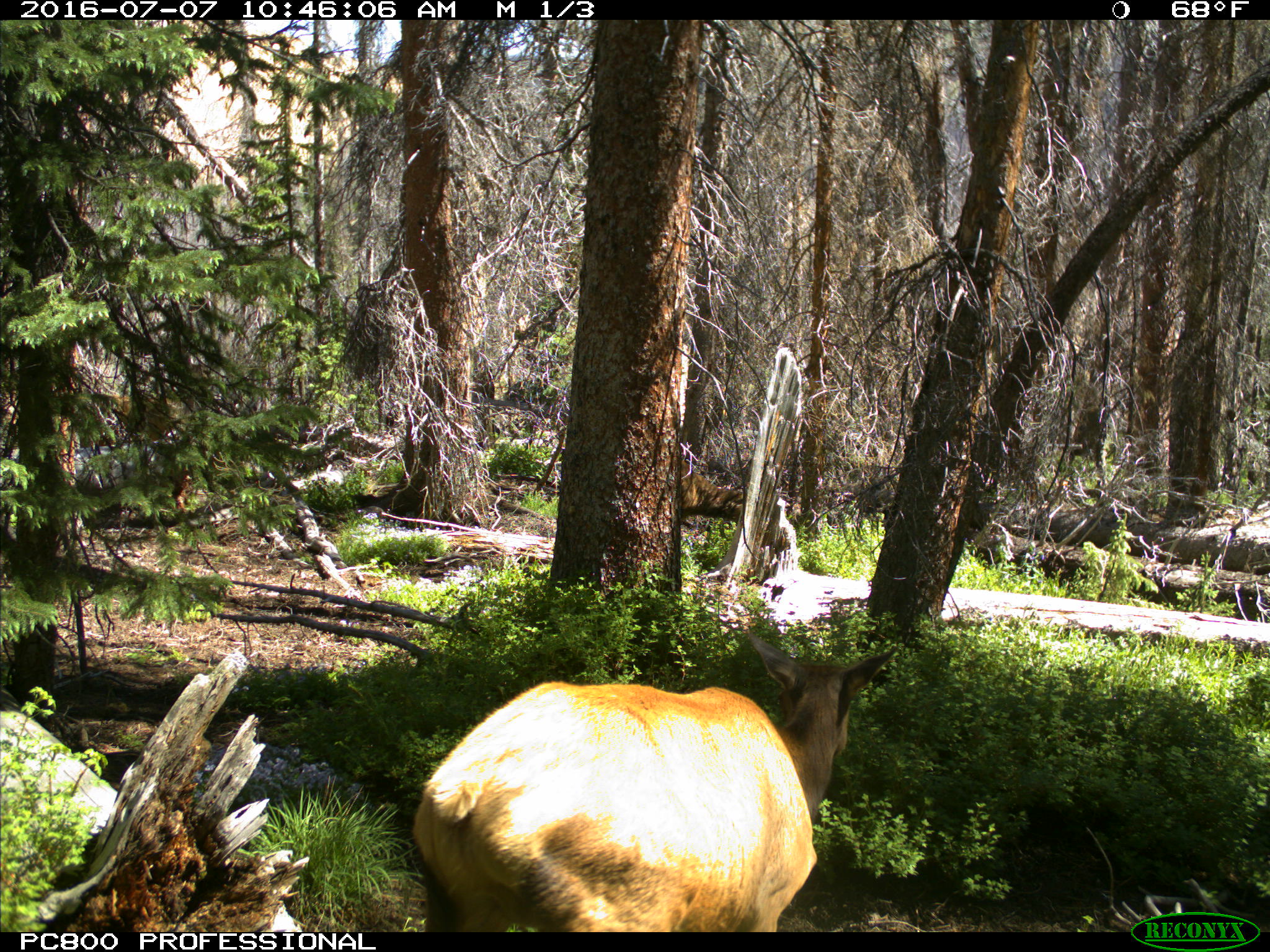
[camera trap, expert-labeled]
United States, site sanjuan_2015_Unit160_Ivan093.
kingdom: Animalia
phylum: Chordata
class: Mammalia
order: Artiodactyla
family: Cervidae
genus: Cervus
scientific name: Cervus elaphus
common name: red deer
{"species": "Cervus elaphus (red deer)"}